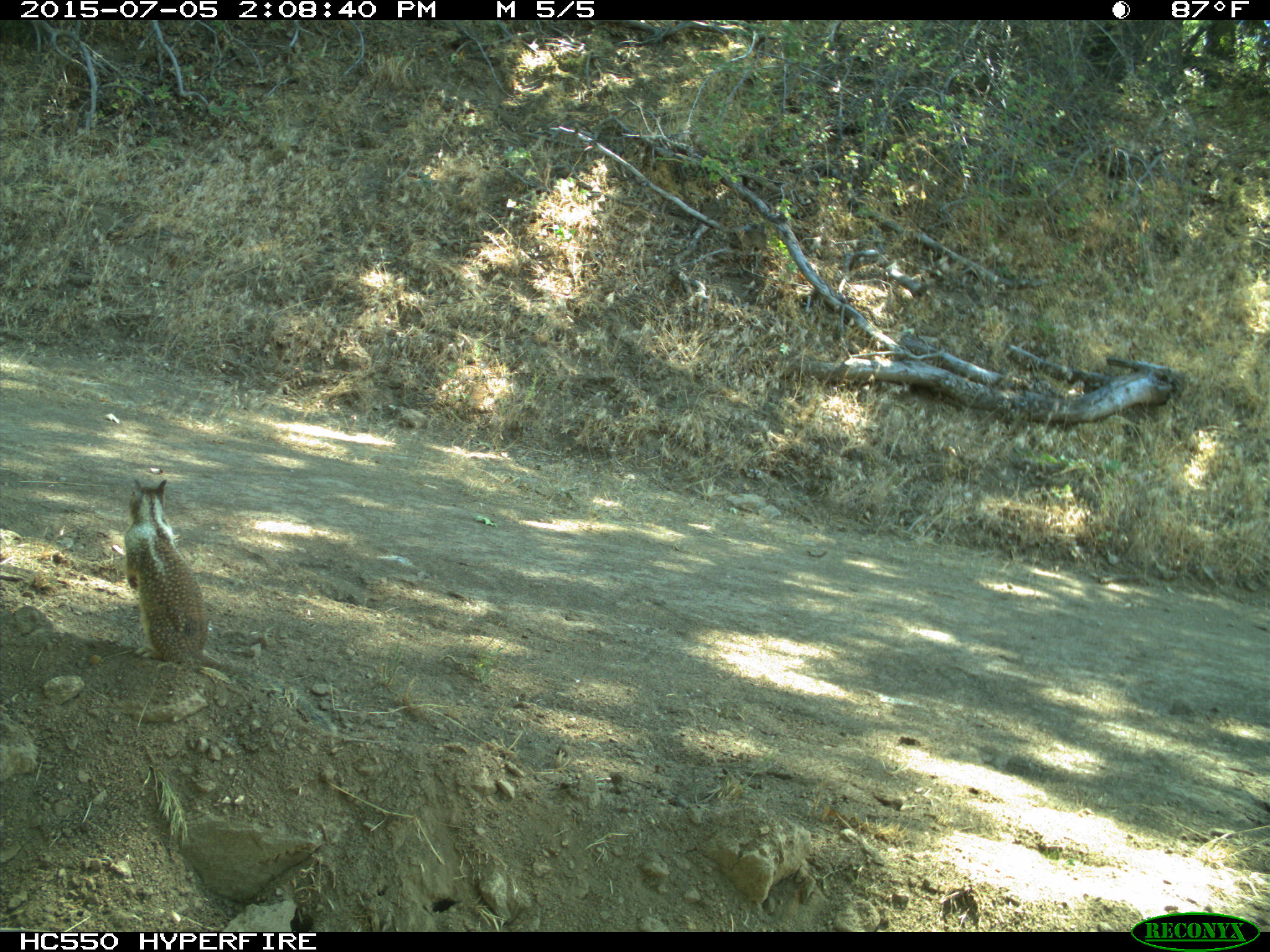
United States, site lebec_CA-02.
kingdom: Animalia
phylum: Chordata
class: Mammalia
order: Rodentia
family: Sciuridae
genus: Otospermophilus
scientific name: Otospermophilus beecheyi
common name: california ground squirrel